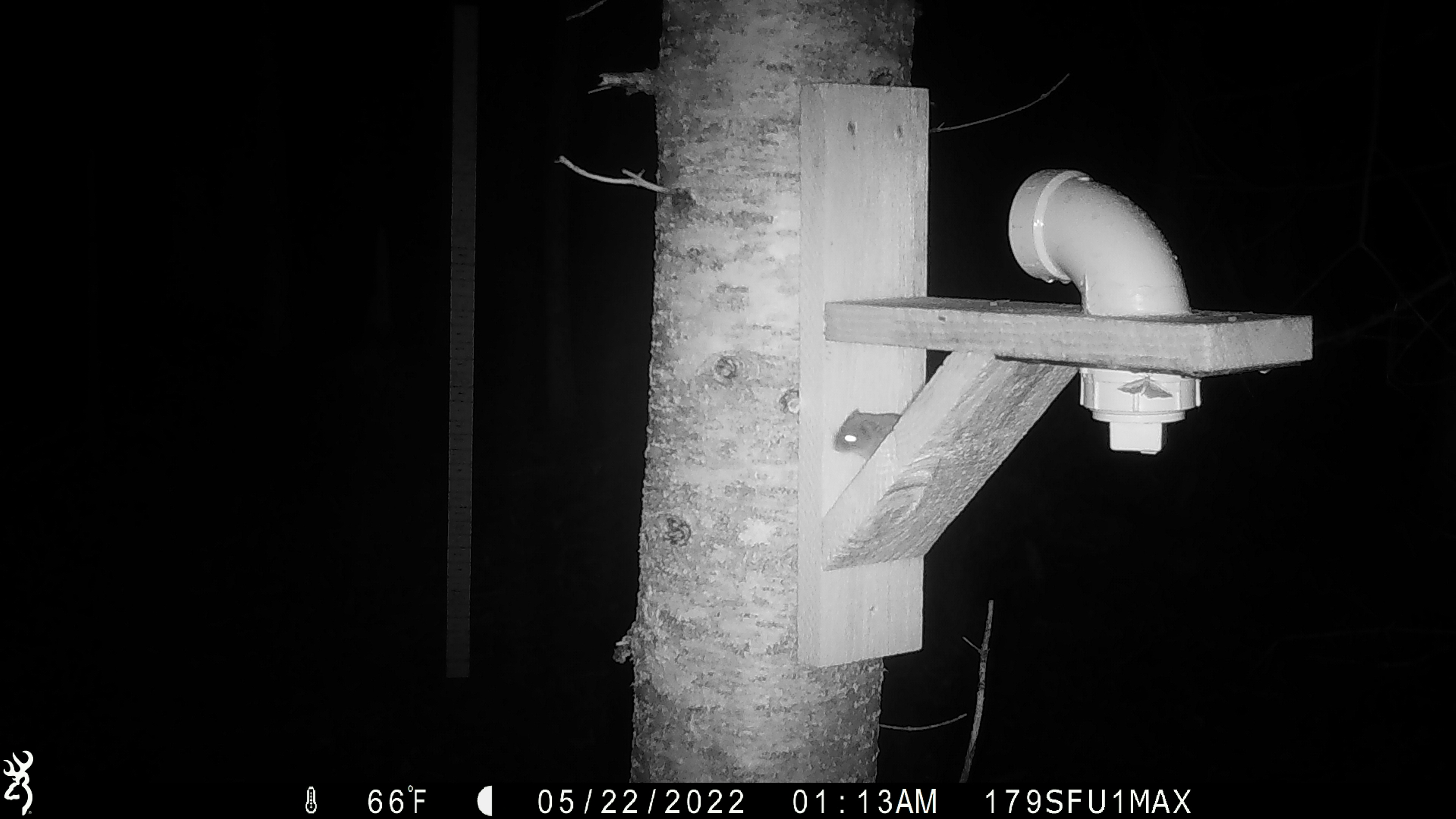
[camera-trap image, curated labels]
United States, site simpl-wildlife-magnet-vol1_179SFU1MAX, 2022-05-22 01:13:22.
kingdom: Animalia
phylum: Chordata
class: Mammalia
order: Rodentia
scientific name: Rodentia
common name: mouse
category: mouse sp.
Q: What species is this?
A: Mouse sp. (mouse) (Rodentia).